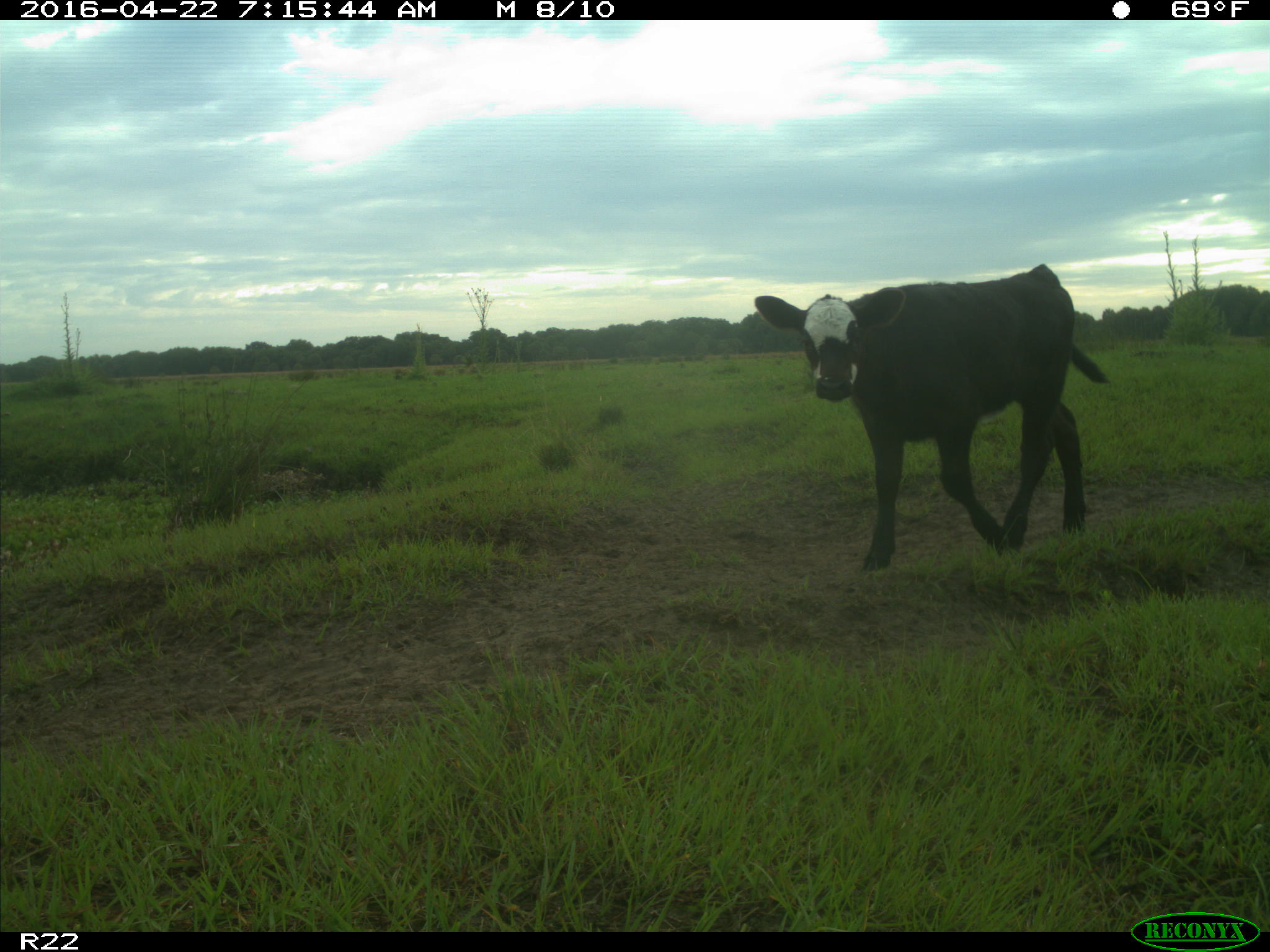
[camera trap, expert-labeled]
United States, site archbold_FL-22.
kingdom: Animalia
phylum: Chordata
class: Mammalia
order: Artiodactyla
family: Bovidae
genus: Bos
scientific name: Bos taurus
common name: domestic cow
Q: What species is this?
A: Bos taurus (domestic cow).